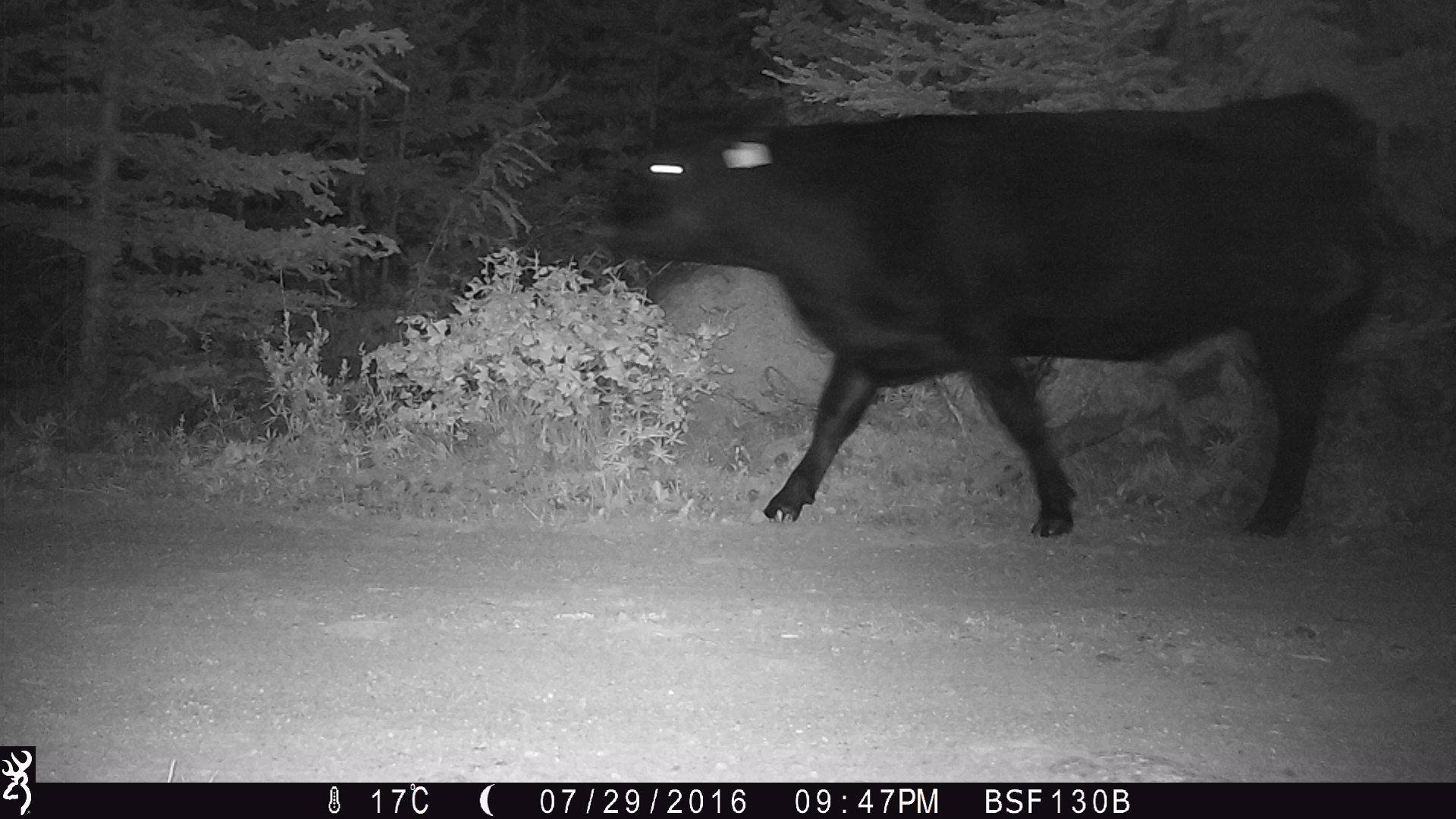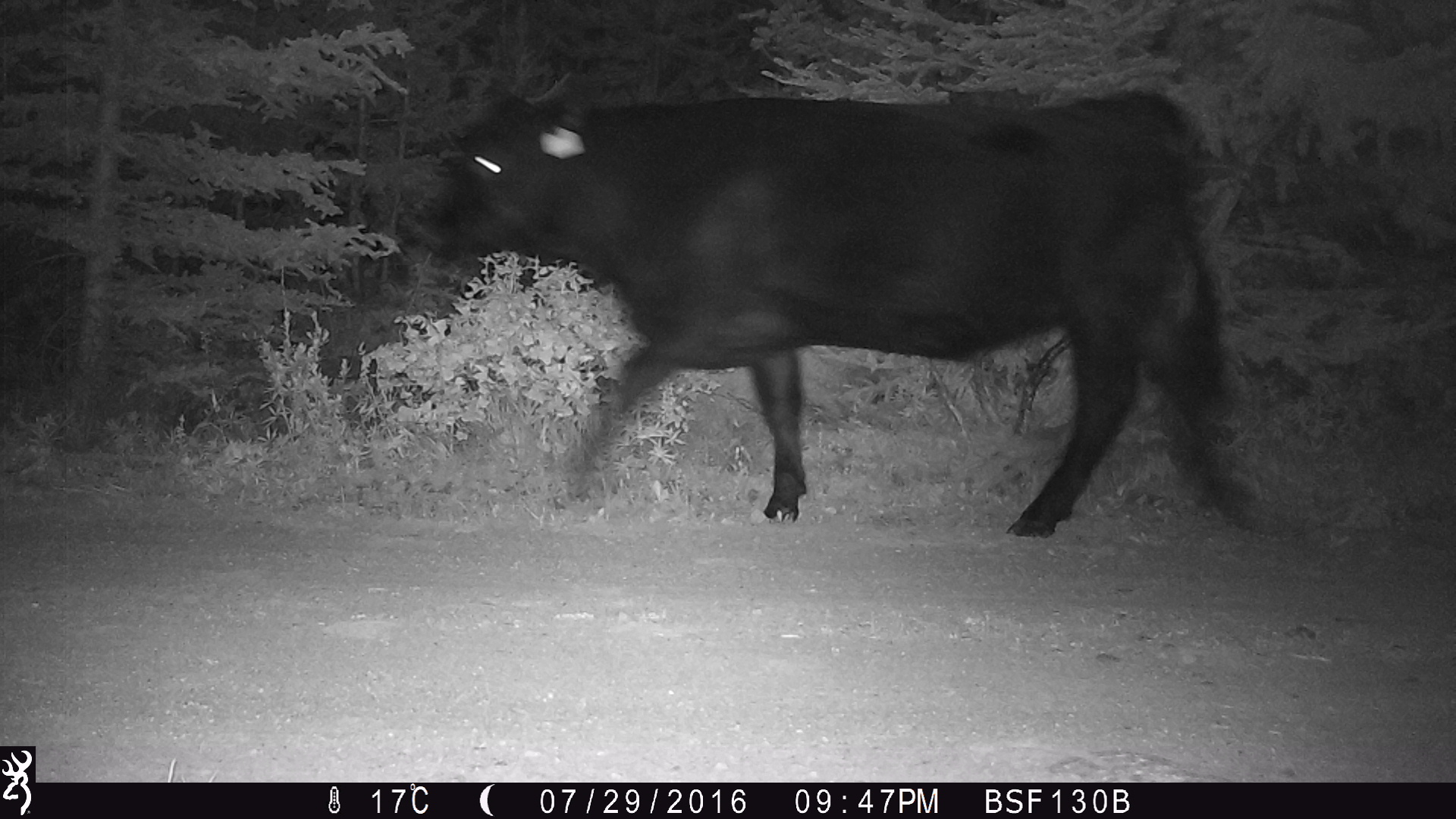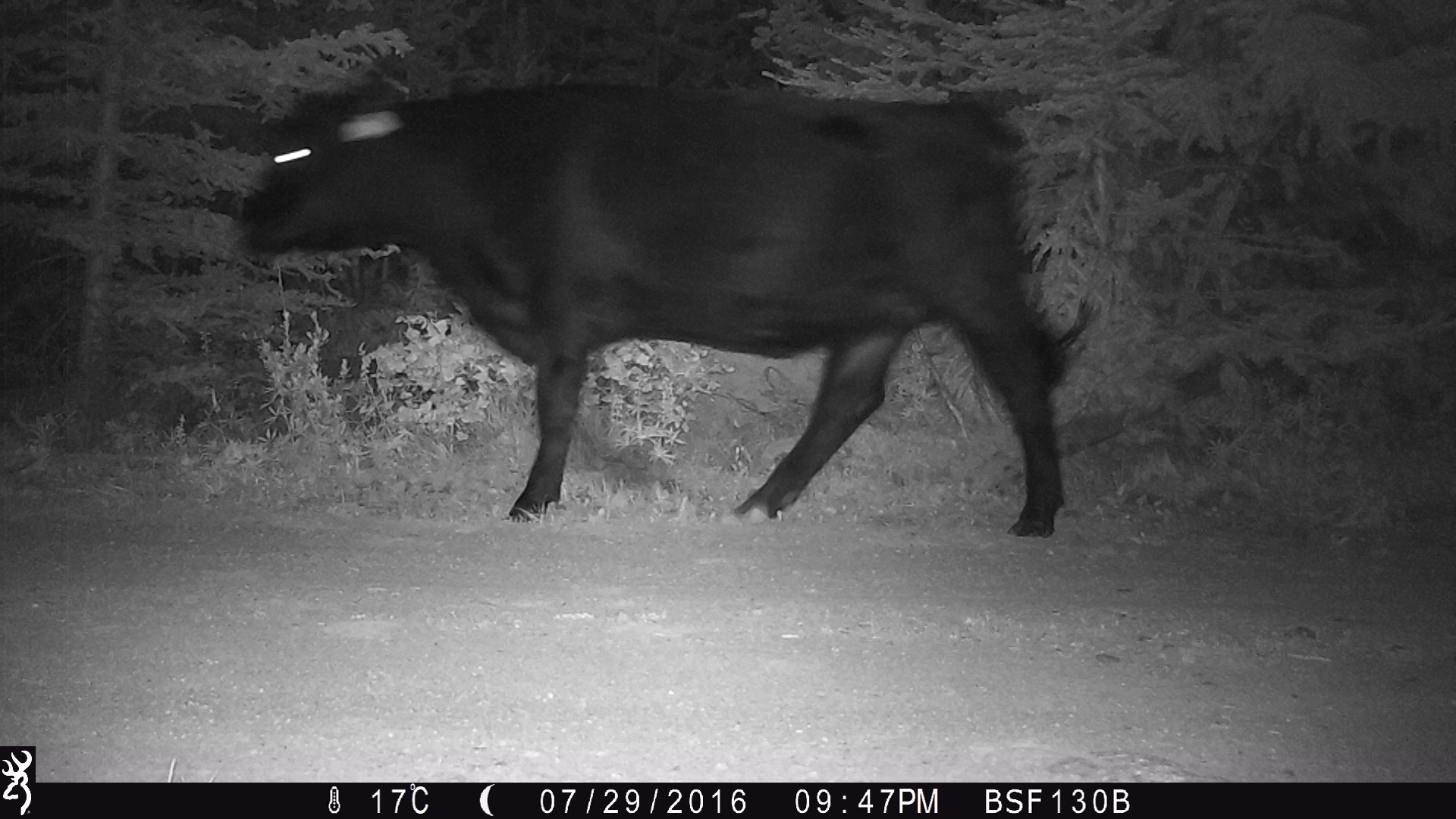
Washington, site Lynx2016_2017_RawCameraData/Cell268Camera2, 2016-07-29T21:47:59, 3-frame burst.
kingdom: Animalia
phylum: Chordata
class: Mammalia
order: Artiodactyla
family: Bovidae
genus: Bos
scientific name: Bos taurus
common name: domestic cattle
Domestic cattle (Bos taurus). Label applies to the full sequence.